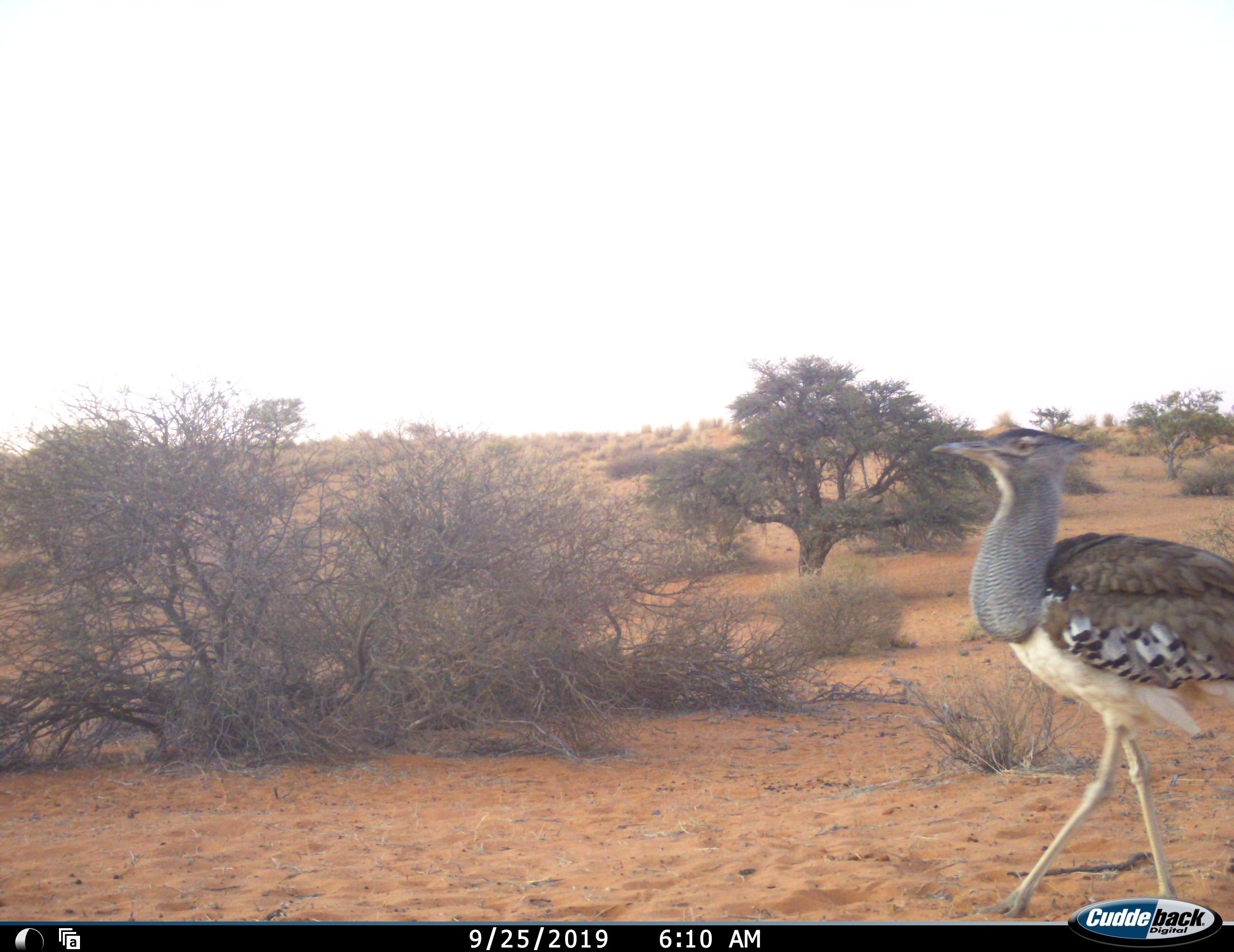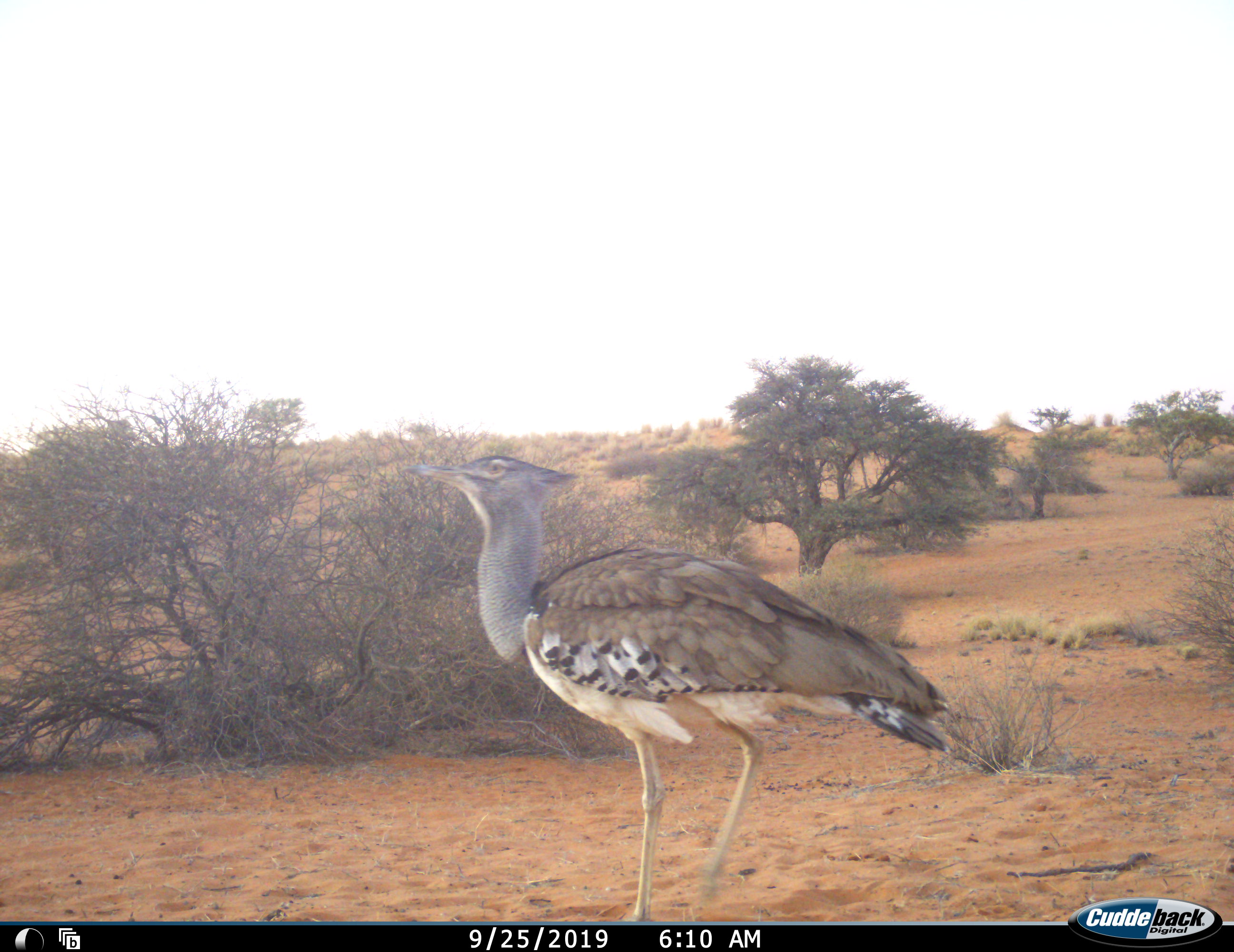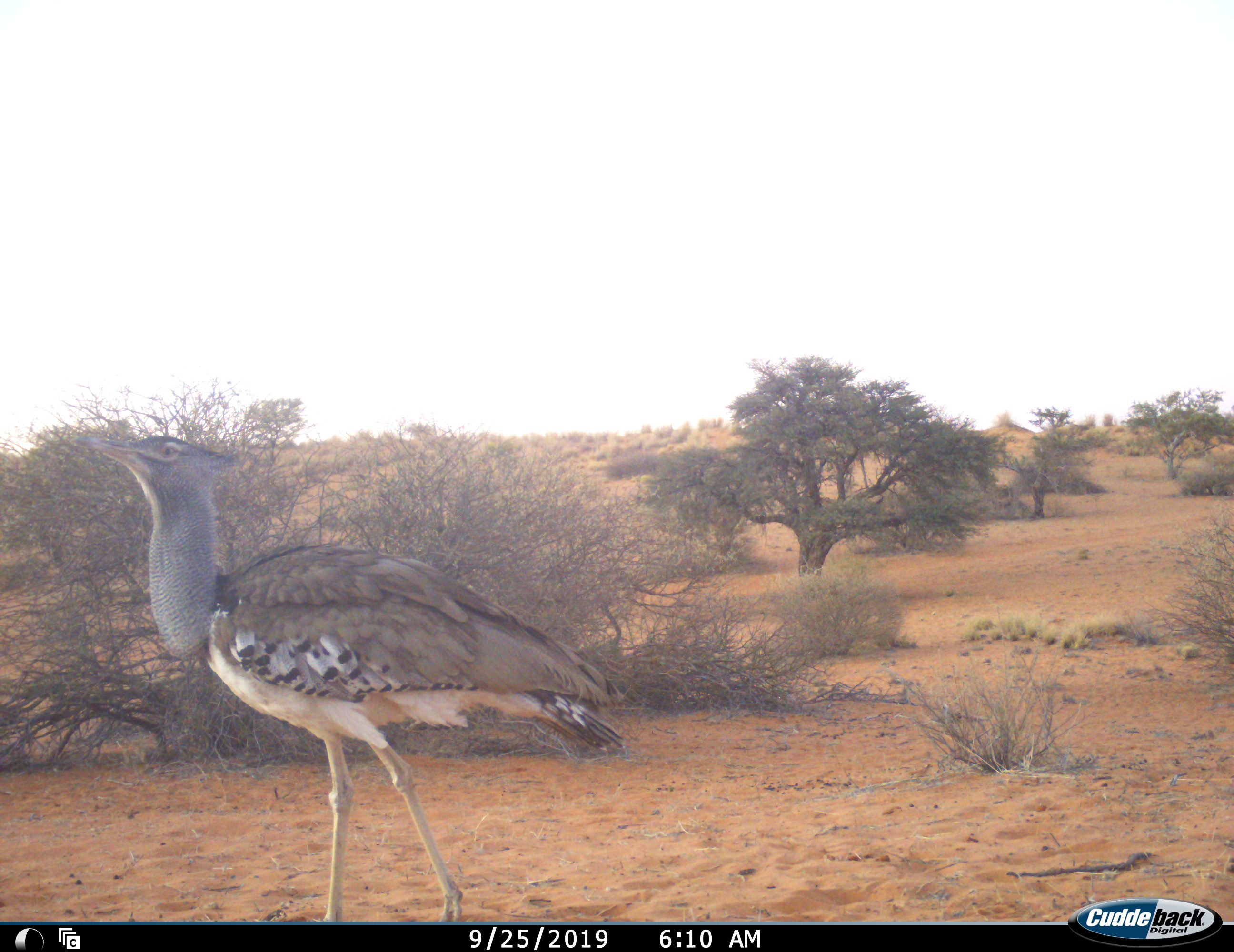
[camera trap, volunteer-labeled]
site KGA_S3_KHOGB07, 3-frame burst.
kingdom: Animalia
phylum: Chordata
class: Aves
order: Otidiformes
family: Otididae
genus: Ardeotis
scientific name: Ardeotis kori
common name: kori bustard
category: bustardkori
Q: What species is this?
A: Bustardkori (kori bustard) (Ardeotis kori).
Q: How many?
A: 1.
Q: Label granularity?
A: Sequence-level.